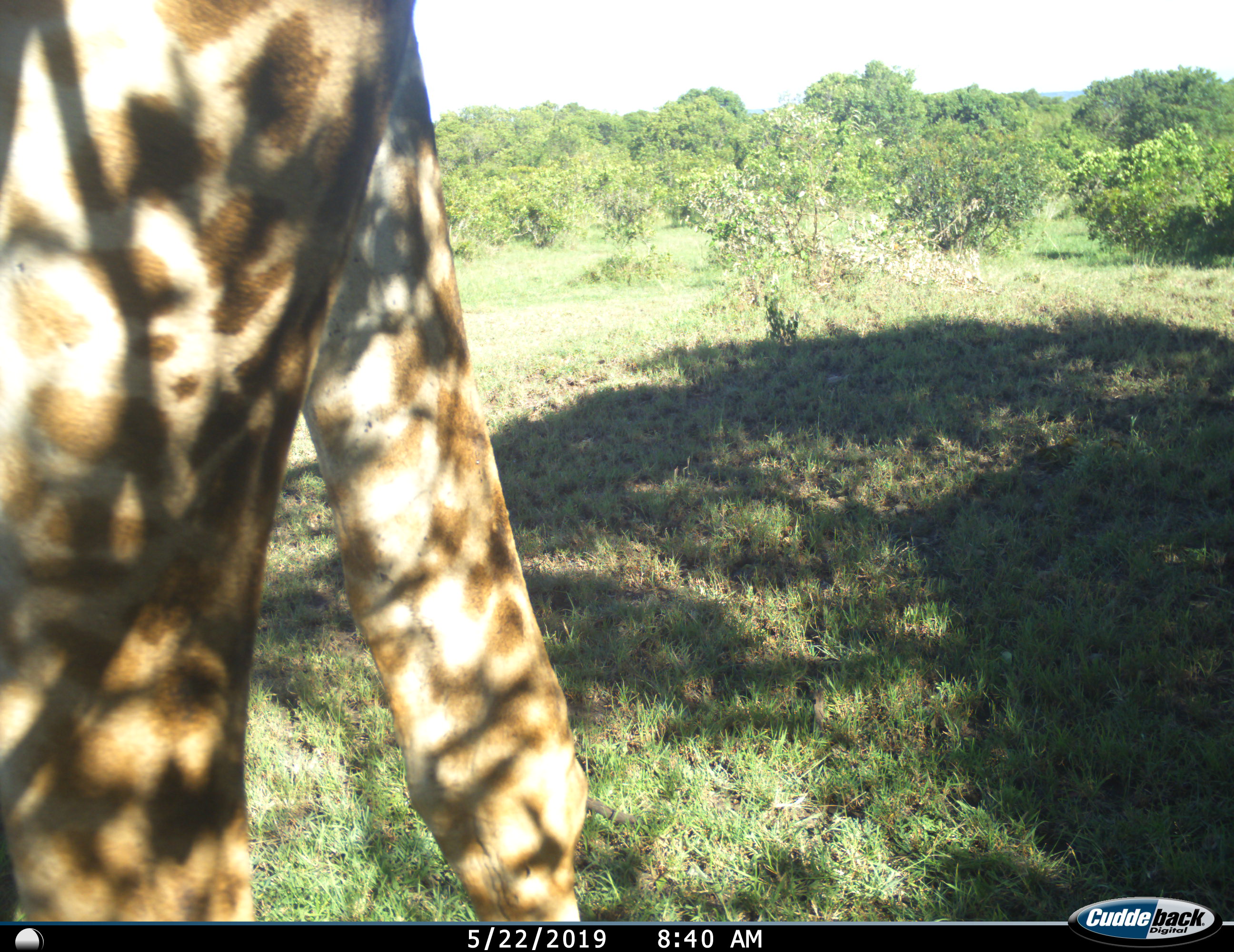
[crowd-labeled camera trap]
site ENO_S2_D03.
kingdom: Animalia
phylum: Chordata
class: Mammalia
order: Artiodactyla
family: Giraffidae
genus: Giraffa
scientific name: Giraffa camelopardalis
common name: giraffe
Giraffe (Giraffa camelopardalis), count 1. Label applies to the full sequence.